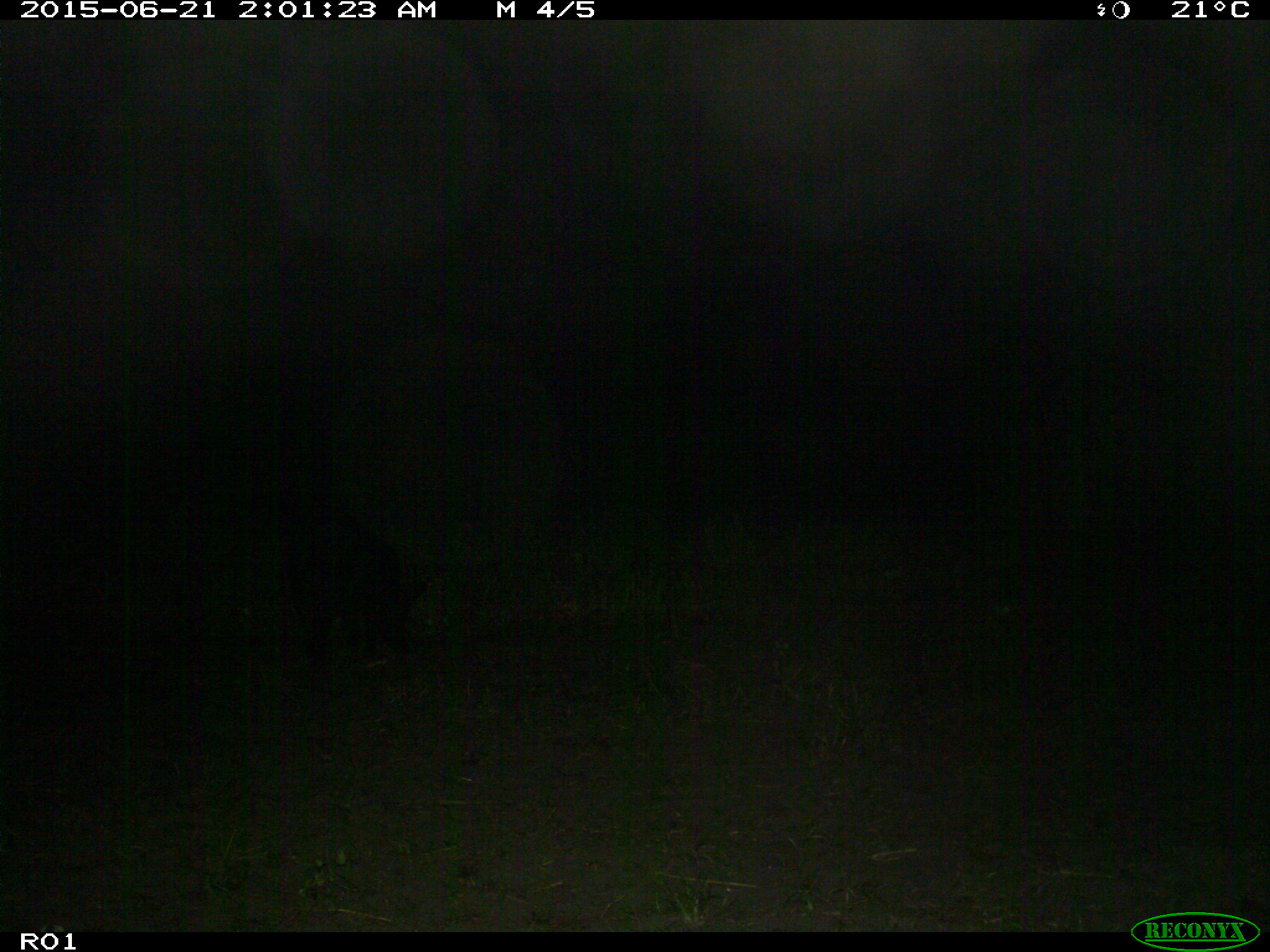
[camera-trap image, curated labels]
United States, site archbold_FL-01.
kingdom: Animalia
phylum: Chordata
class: Mammalia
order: Artiodactyla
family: Suidae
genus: Sus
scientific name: Sus scrofa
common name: wild boar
Sus scrofa (wild boar).